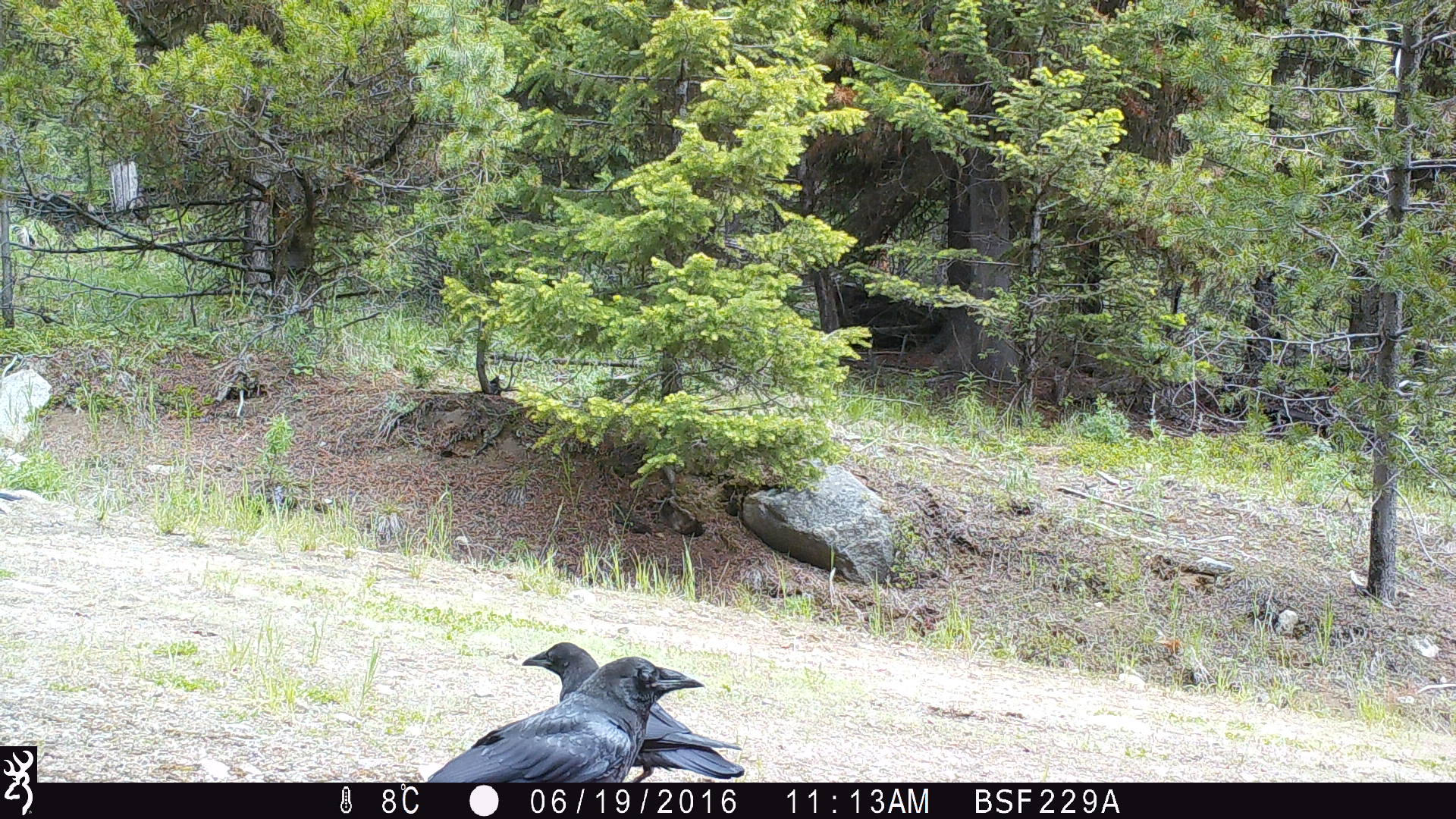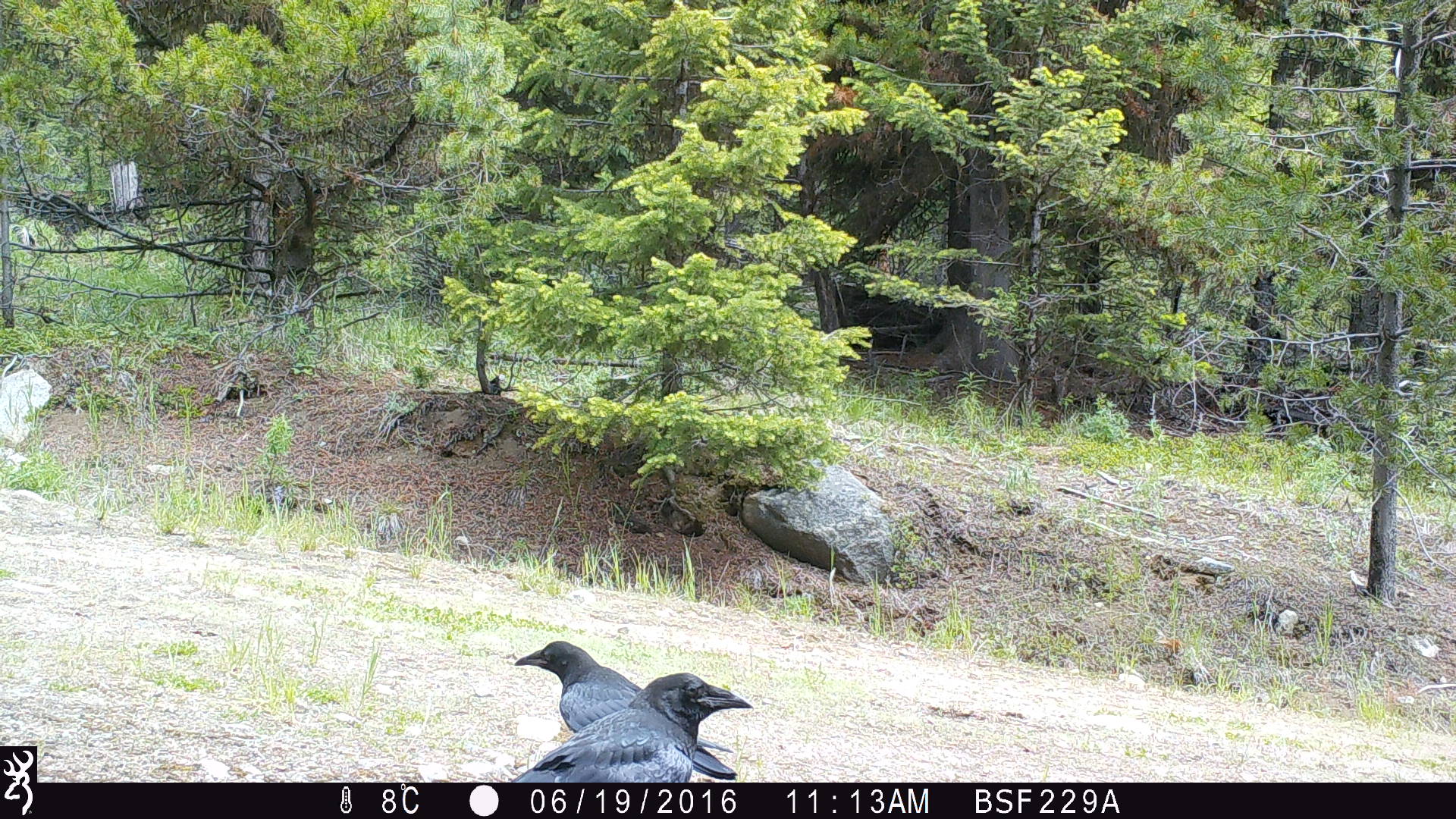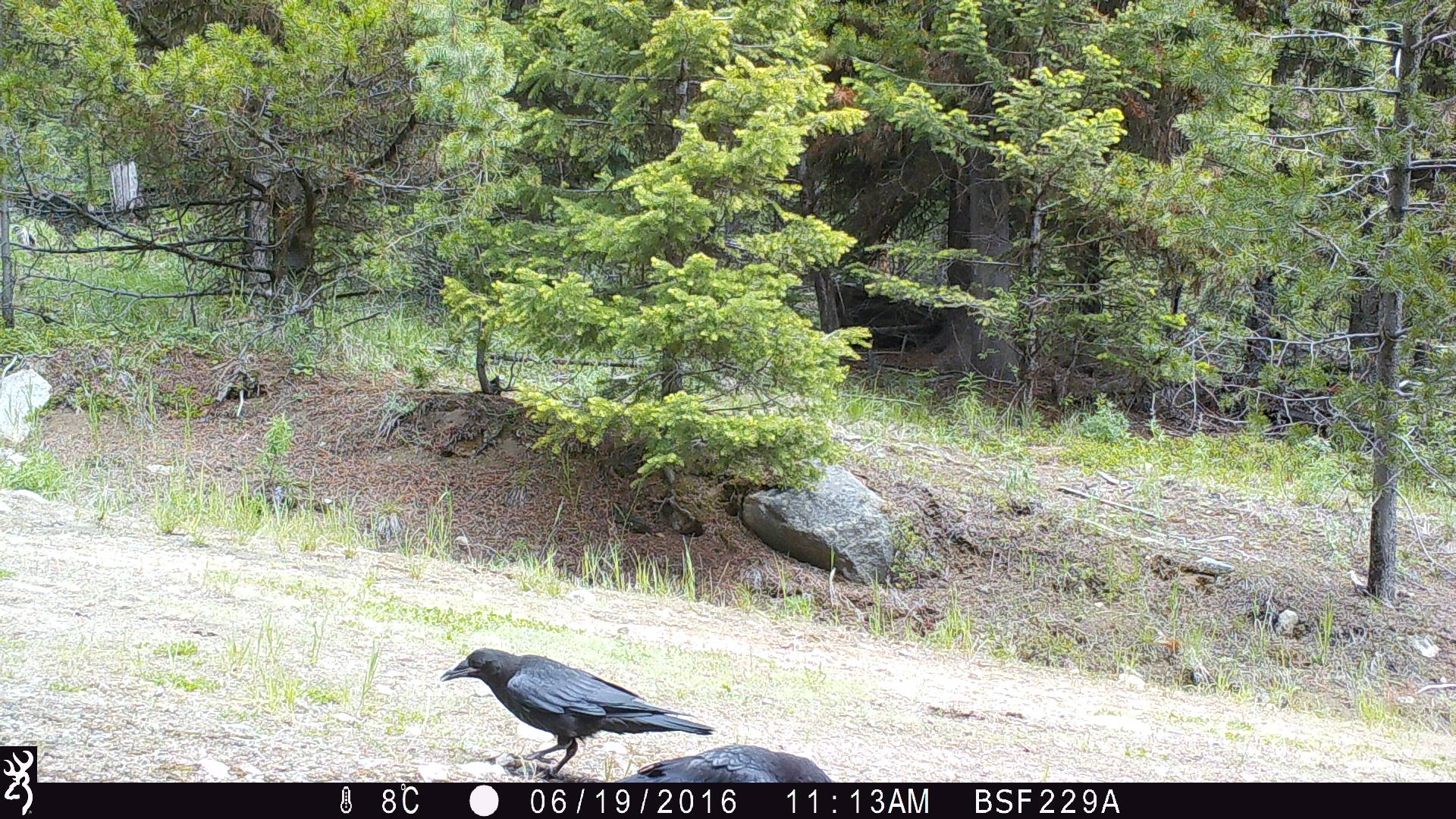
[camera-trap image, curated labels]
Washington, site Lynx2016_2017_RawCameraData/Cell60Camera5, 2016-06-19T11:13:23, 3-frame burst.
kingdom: Animalia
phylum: Chordata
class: Aves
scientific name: Aves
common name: birds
Aves (birds). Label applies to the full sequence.